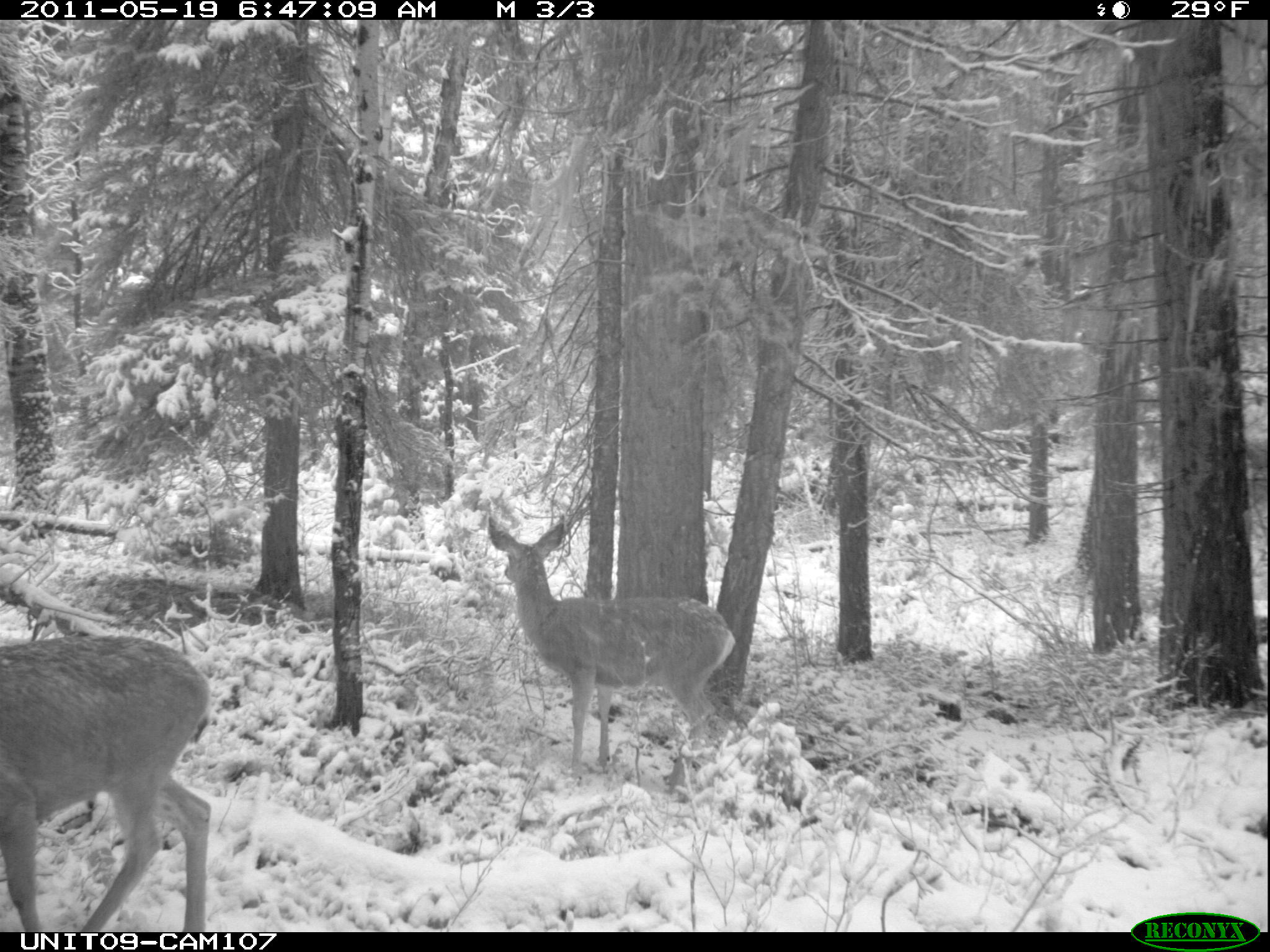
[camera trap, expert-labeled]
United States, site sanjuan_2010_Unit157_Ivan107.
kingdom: Animalia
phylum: Chordata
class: Mammalia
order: Artiodactyla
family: Cervidae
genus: Odocoileus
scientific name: Odocoileus hemionus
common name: mule deer